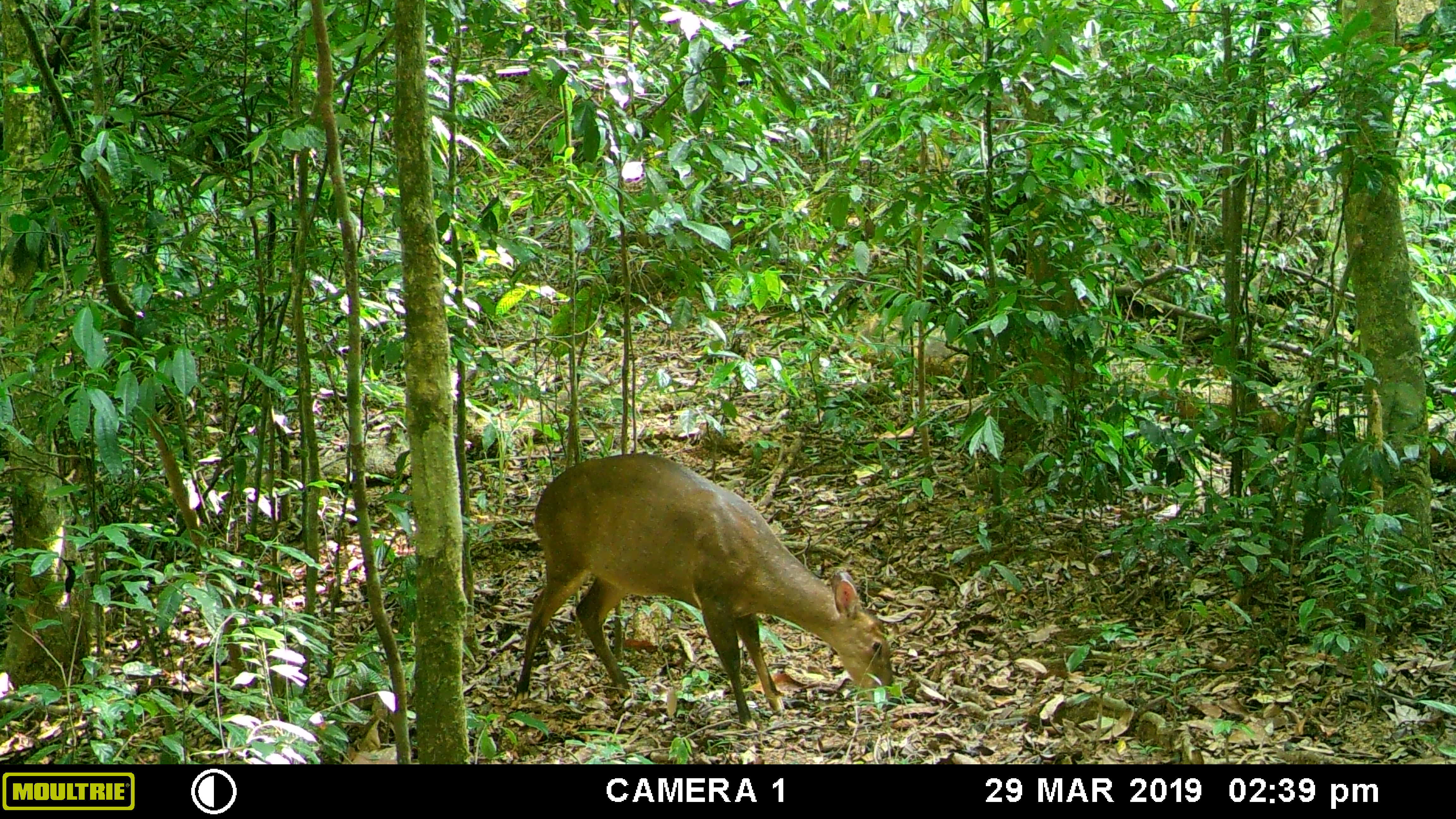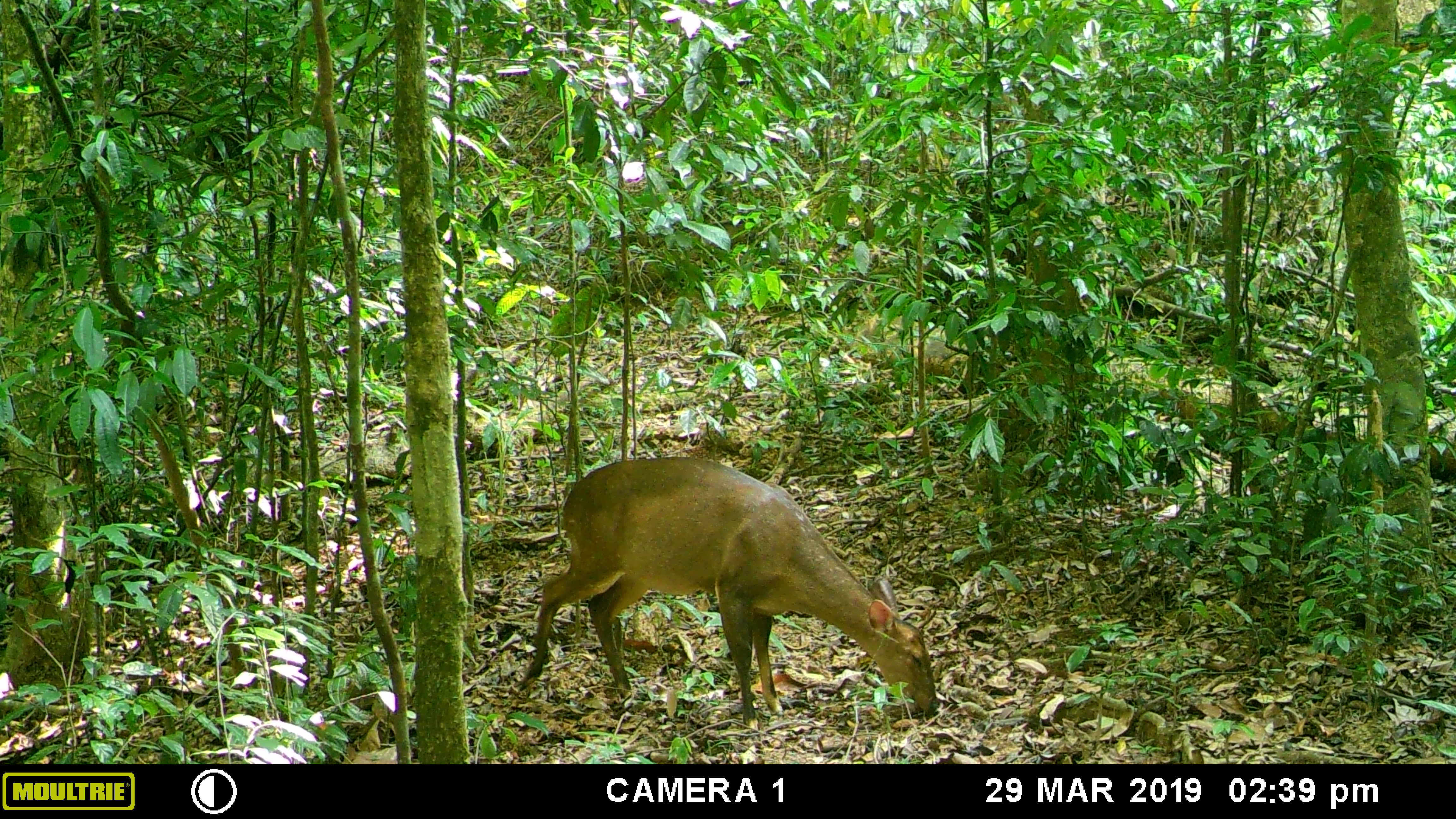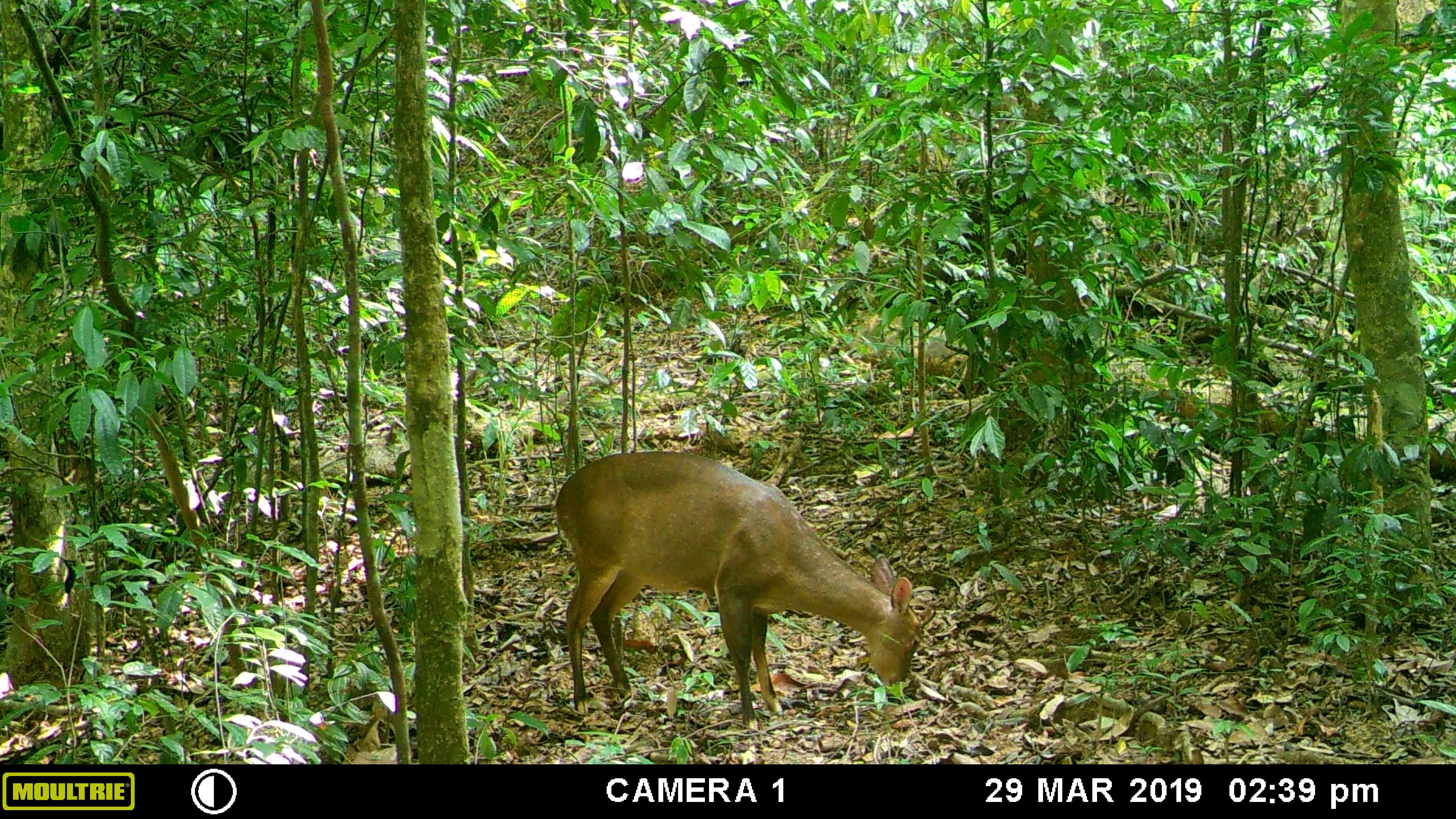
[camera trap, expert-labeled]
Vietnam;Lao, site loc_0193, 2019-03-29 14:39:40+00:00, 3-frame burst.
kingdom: Animalia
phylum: Chordata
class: Mammalia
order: Artiodactyla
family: Cervidae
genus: Muntiacus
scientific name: Muntiacus vuquangensis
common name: large-antlered muntjac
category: large antlered muntjac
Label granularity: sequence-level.